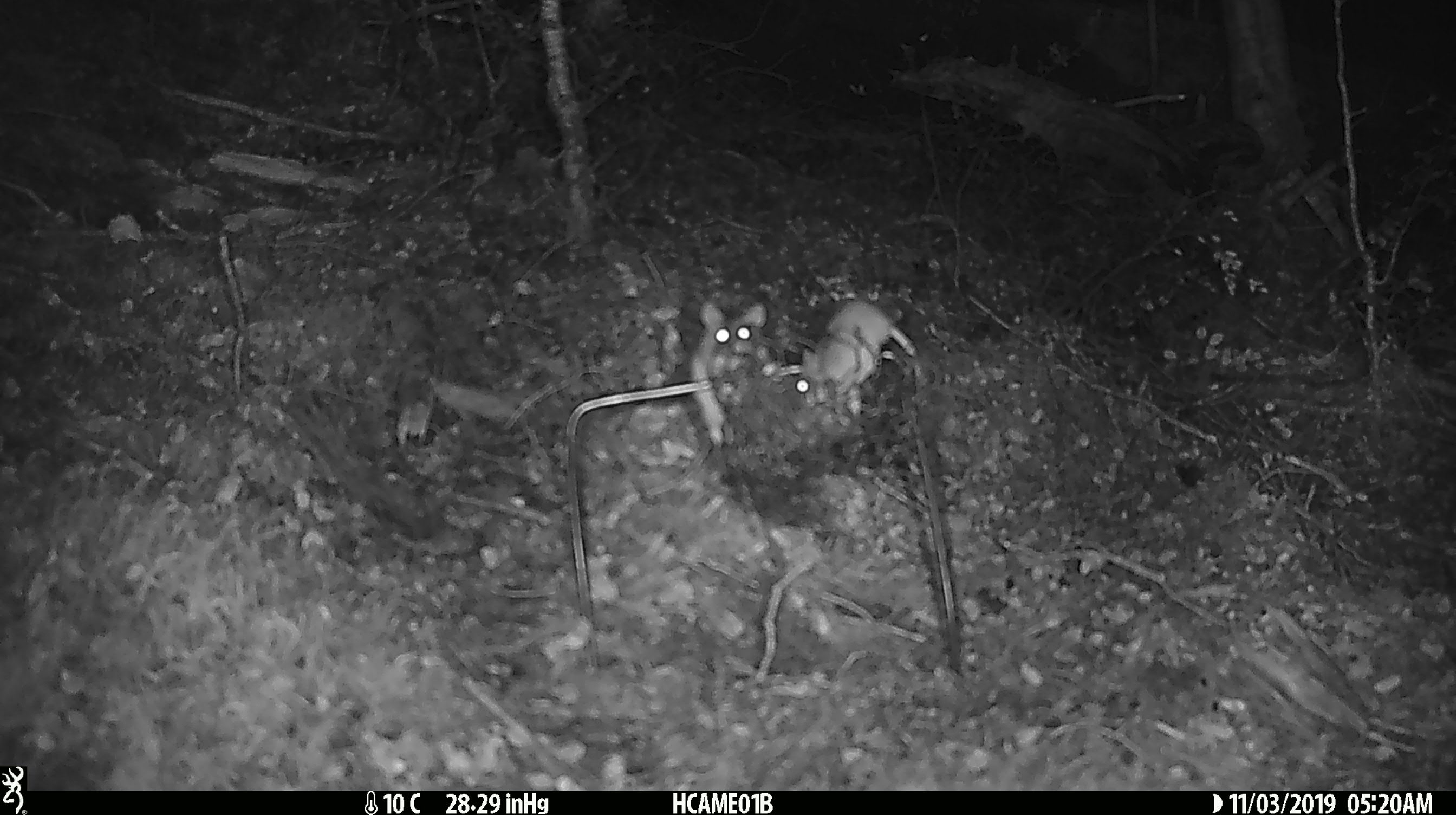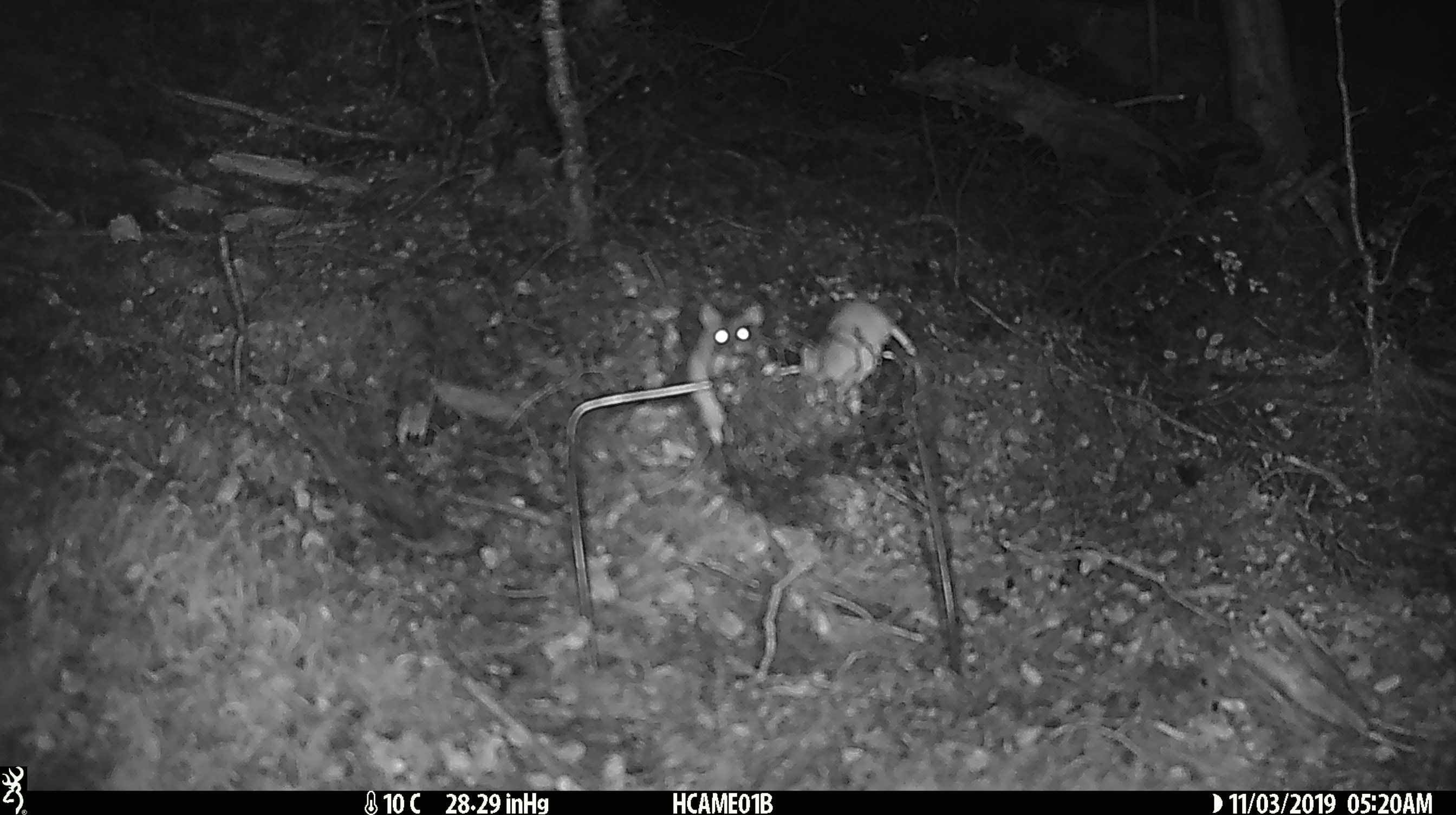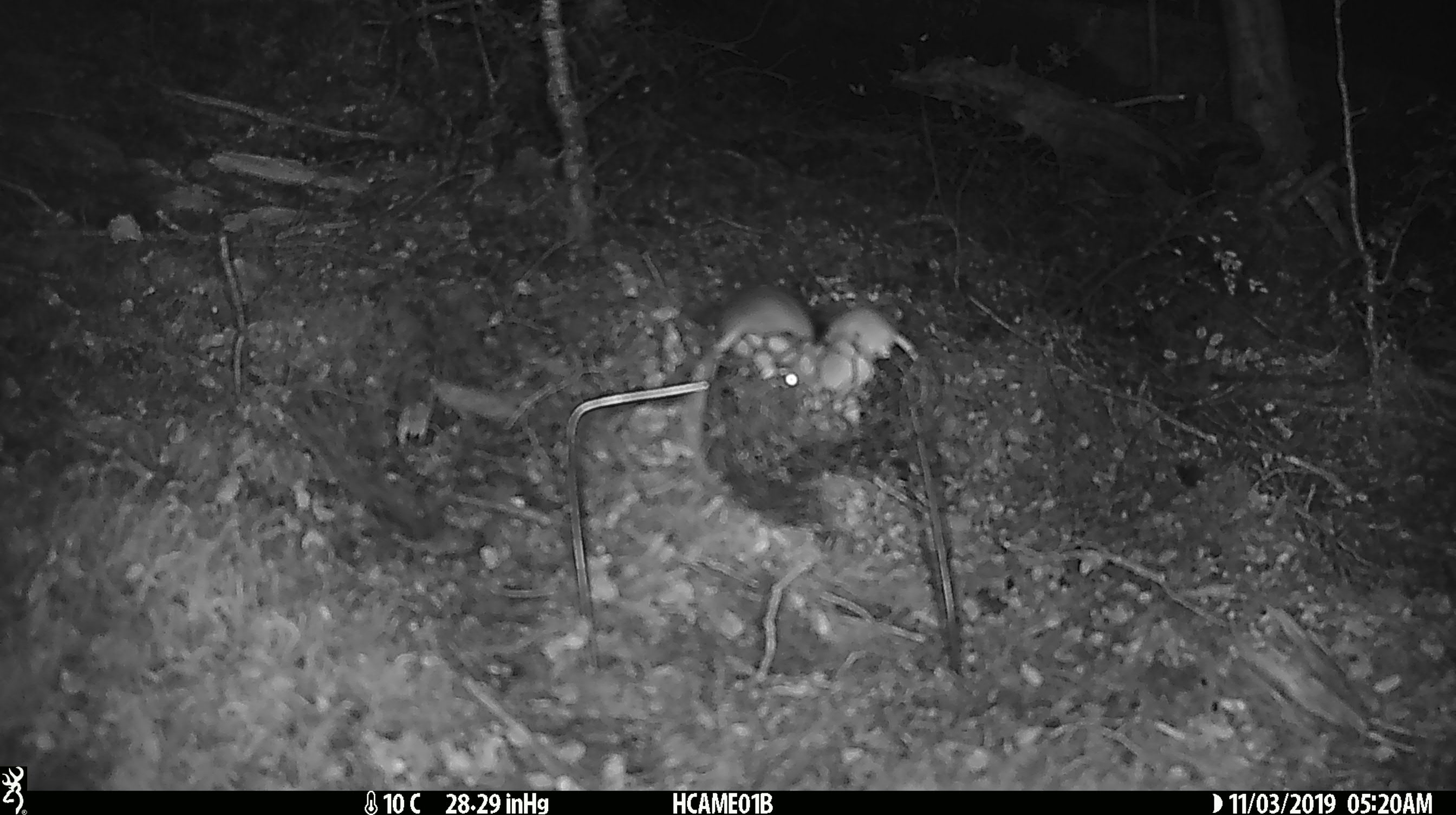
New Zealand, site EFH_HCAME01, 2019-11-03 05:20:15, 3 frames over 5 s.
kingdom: Animalia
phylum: Chordata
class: Mammalia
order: Rodentia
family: Muridae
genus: Mus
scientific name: Mus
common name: mouse